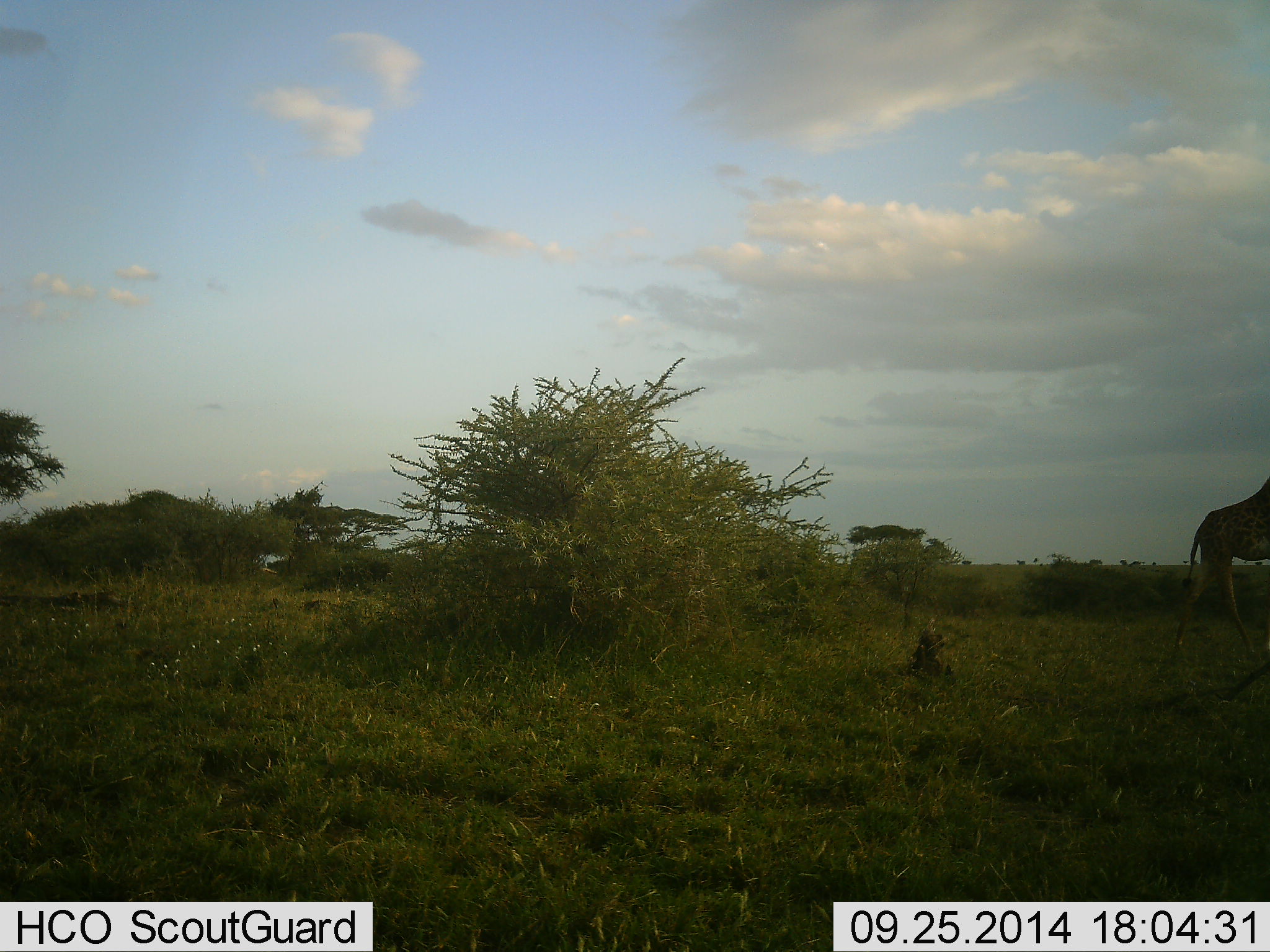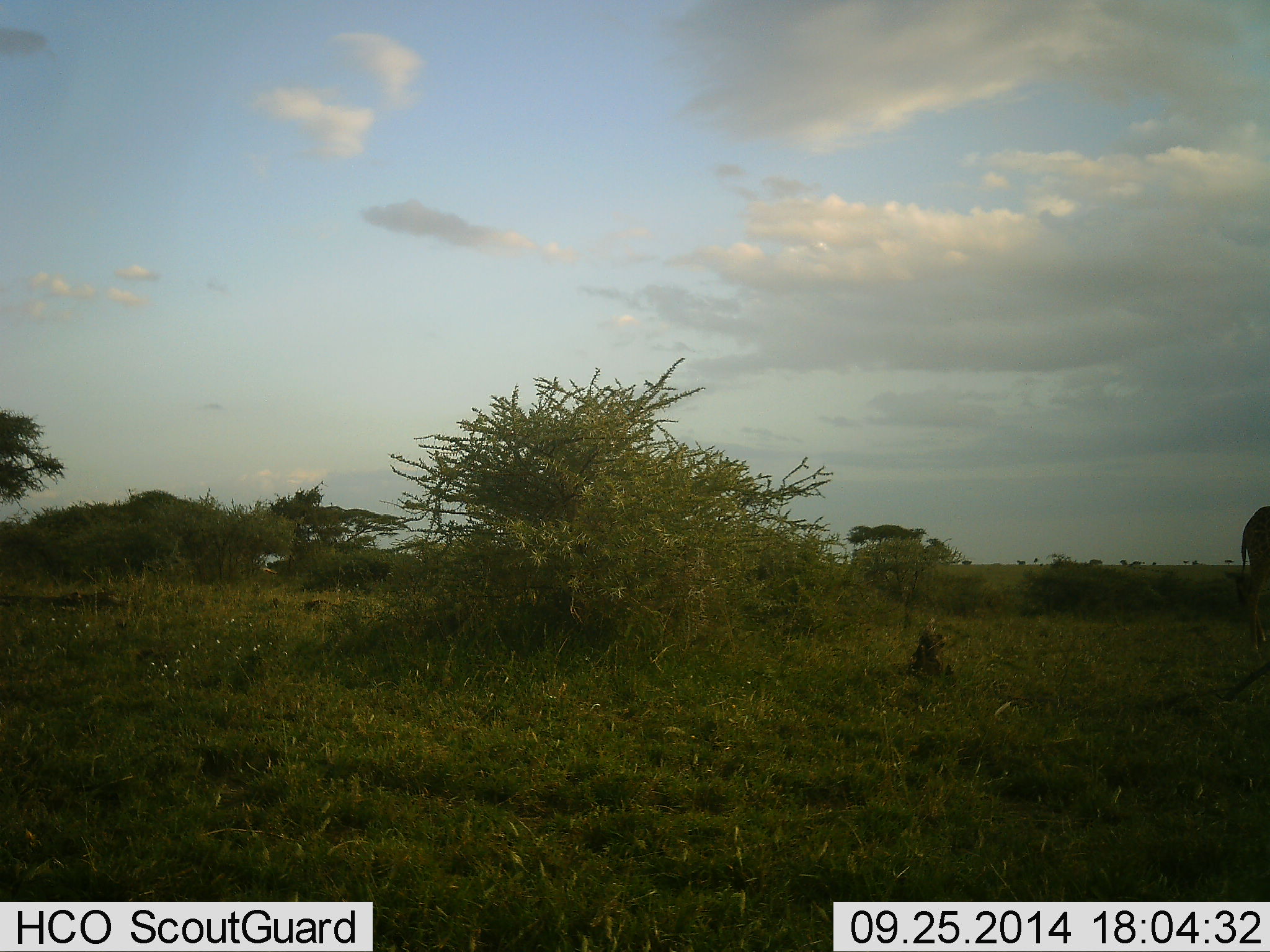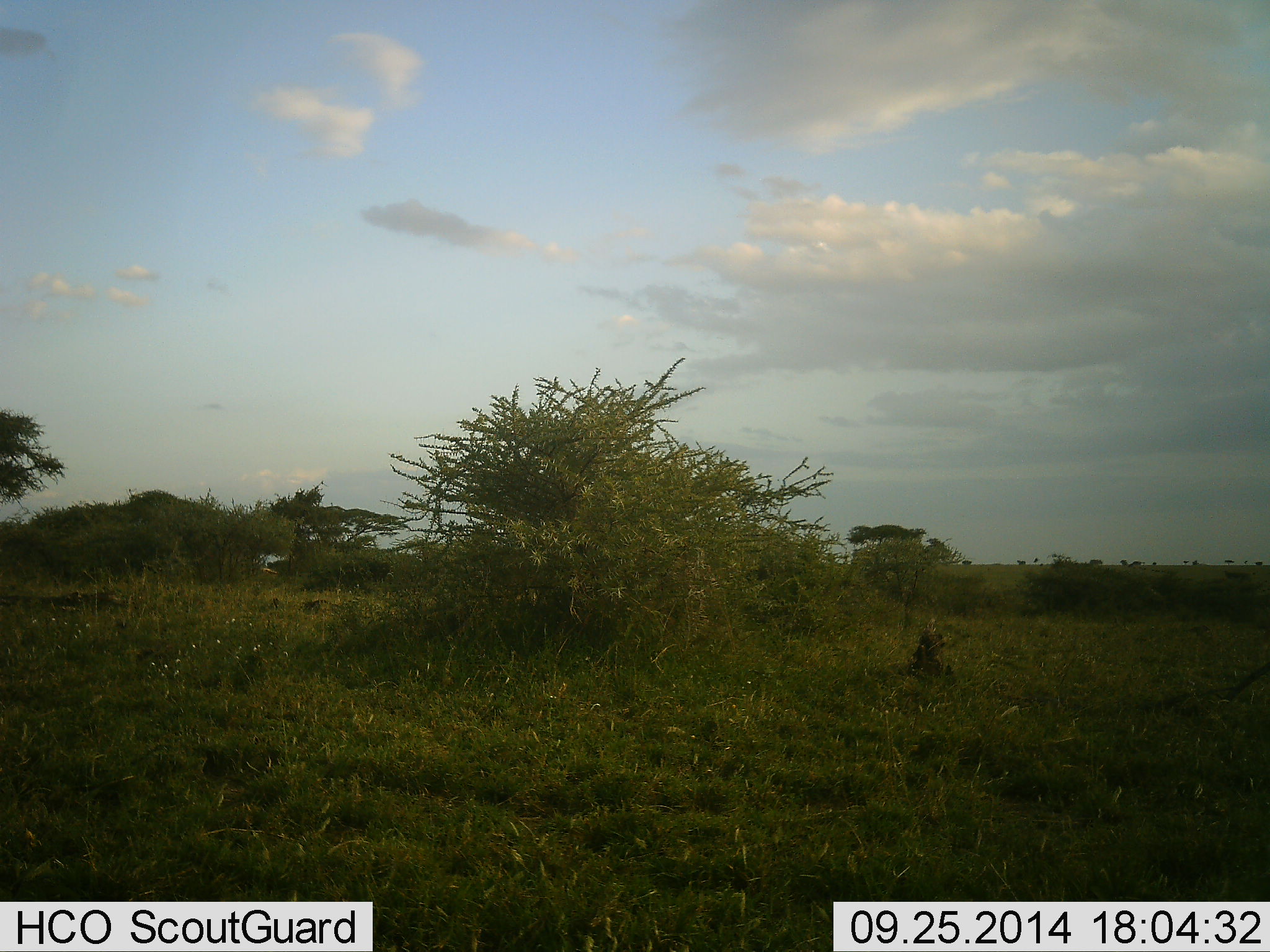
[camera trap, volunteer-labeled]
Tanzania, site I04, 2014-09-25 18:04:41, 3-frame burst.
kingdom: Animalia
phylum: Chordata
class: Mammalia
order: Artiodactyla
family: Giraffidae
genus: Giraffa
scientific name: Giraffa camelopardalis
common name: giraffe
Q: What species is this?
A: Giraffe (Giraffa camelopardalis).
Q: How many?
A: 1.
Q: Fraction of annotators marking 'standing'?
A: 10%.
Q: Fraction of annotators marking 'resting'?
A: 0%.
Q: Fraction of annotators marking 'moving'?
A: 100%.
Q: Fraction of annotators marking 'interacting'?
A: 0%.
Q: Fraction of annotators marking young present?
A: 0%.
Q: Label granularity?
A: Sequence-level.